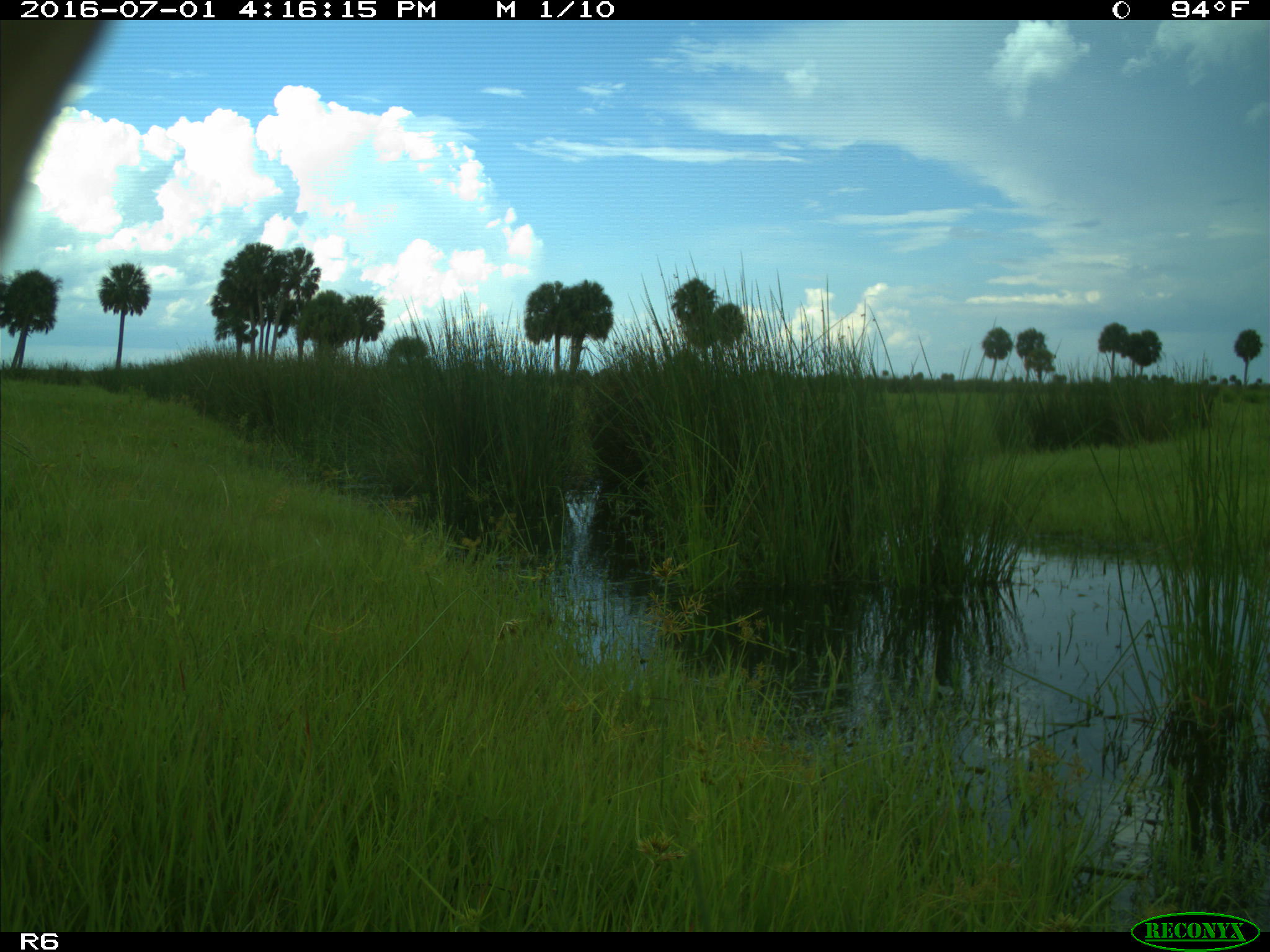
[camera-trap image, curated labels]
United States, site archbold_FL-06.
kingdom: Animalia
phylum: Chordata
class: Mammalia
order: Artiodactyla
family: Bovidae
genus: Bos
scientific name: Bos taurus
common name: domestic cow